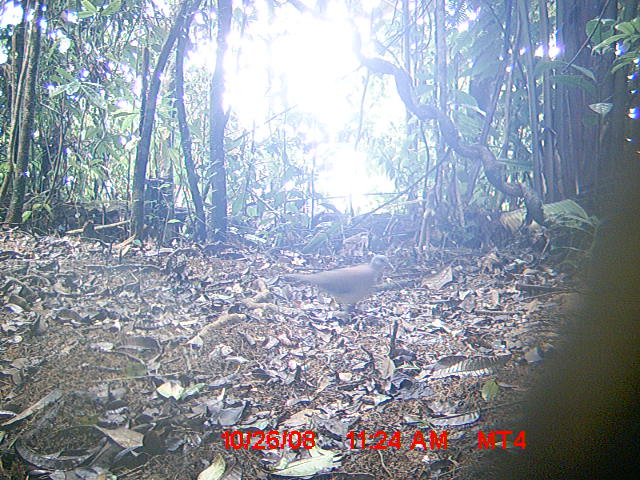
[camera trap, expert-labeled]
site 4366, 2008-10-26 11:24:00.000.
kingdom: Animalia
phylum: Chordata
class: Aves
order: Columbiformes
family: Columbidae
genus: Streptopelia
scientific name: Streptopelia picturata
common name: madagascar turtle-dove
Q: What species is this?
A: Streptopelia picturata (madagascar turtle-dove).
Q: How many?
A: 1.